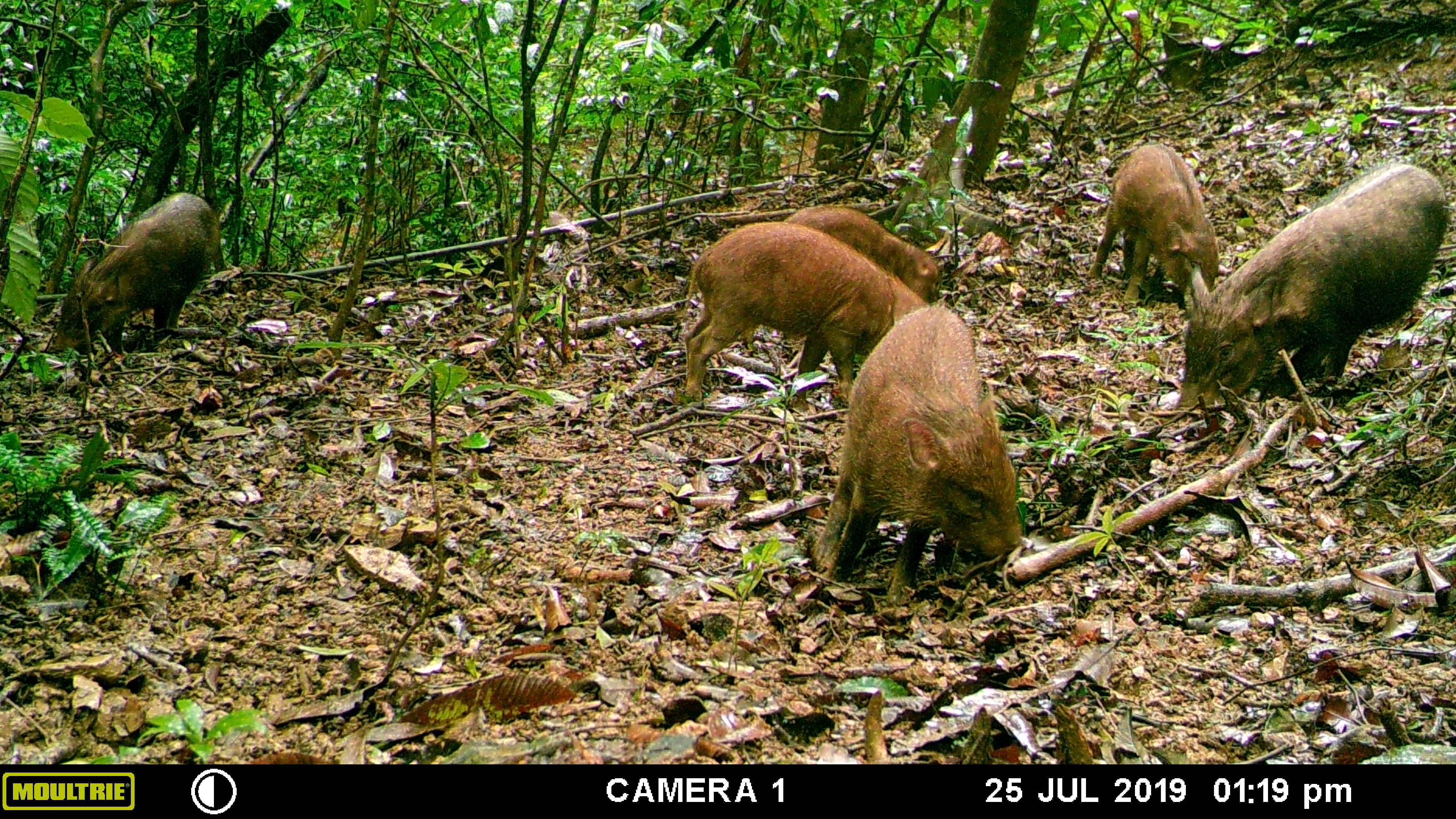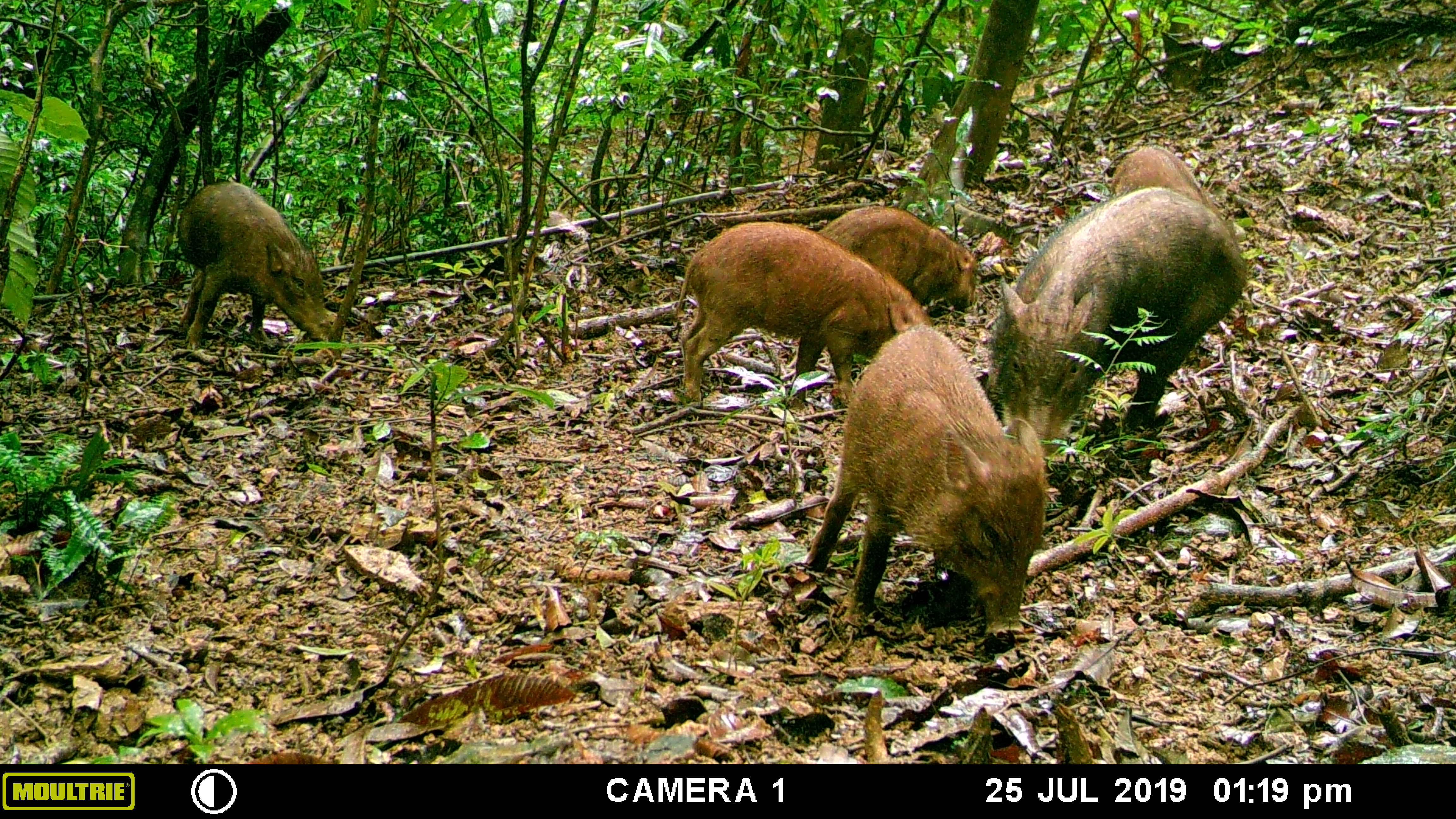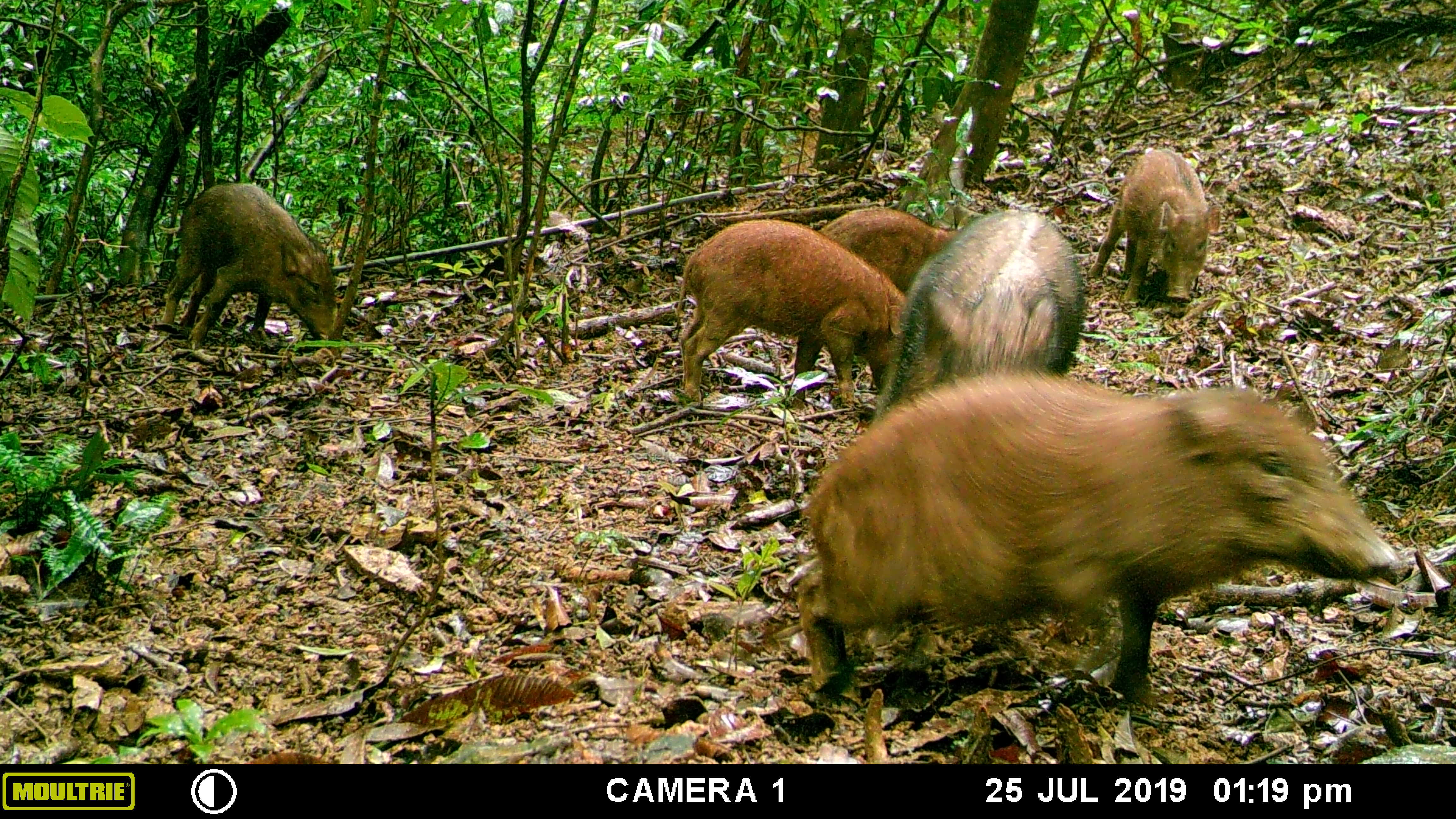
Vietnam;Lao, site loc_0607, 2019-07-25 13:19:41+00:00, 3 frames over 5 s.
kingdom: Animalia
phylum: Chordata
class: Mammalia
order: Artiodactyla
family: Suidae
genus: Sus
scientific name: Sus scrofa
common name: eurasian wild pig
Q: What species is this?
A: Eurasian wild pig (Sus scrofa).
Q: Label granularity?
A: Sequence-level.